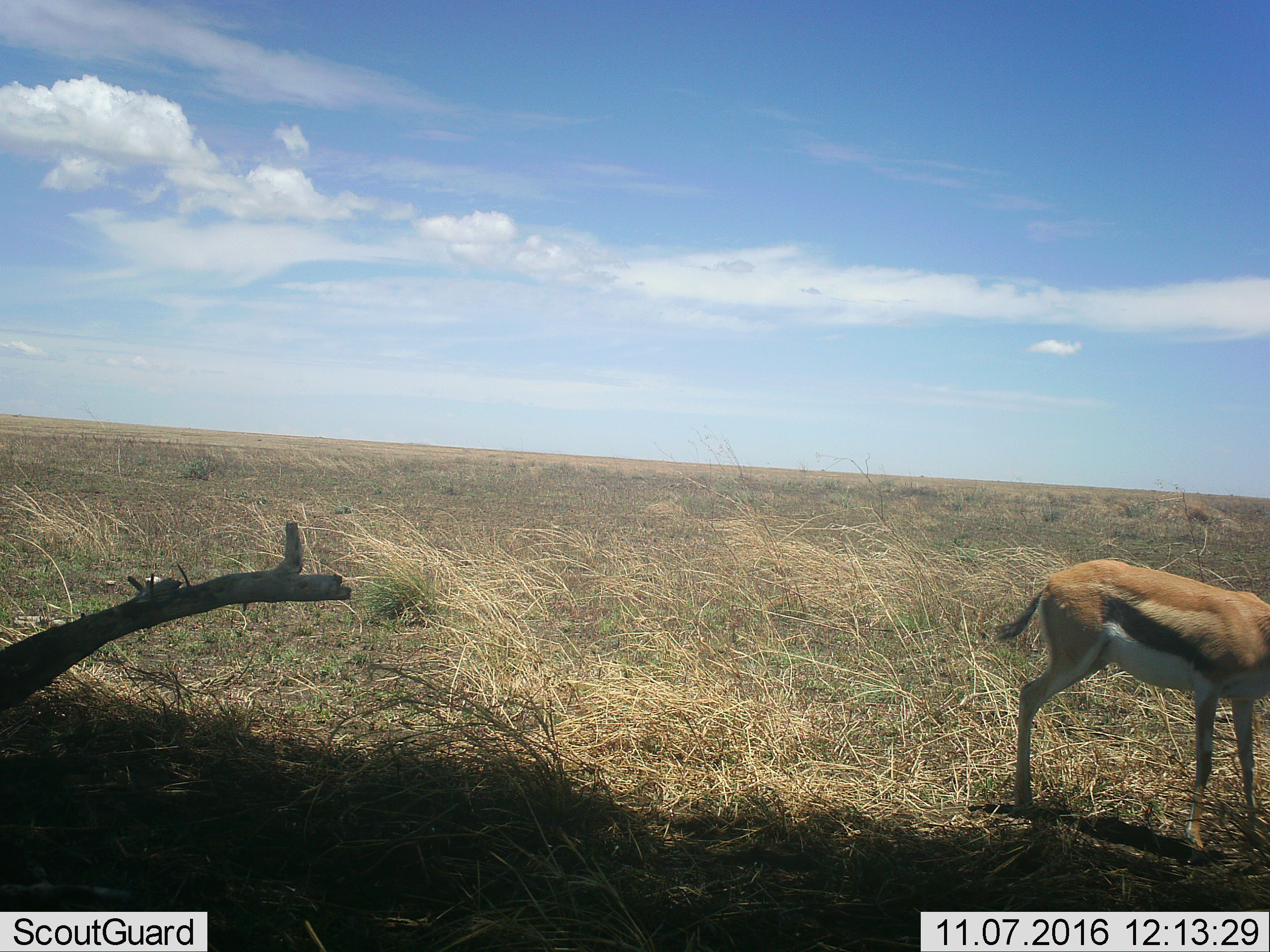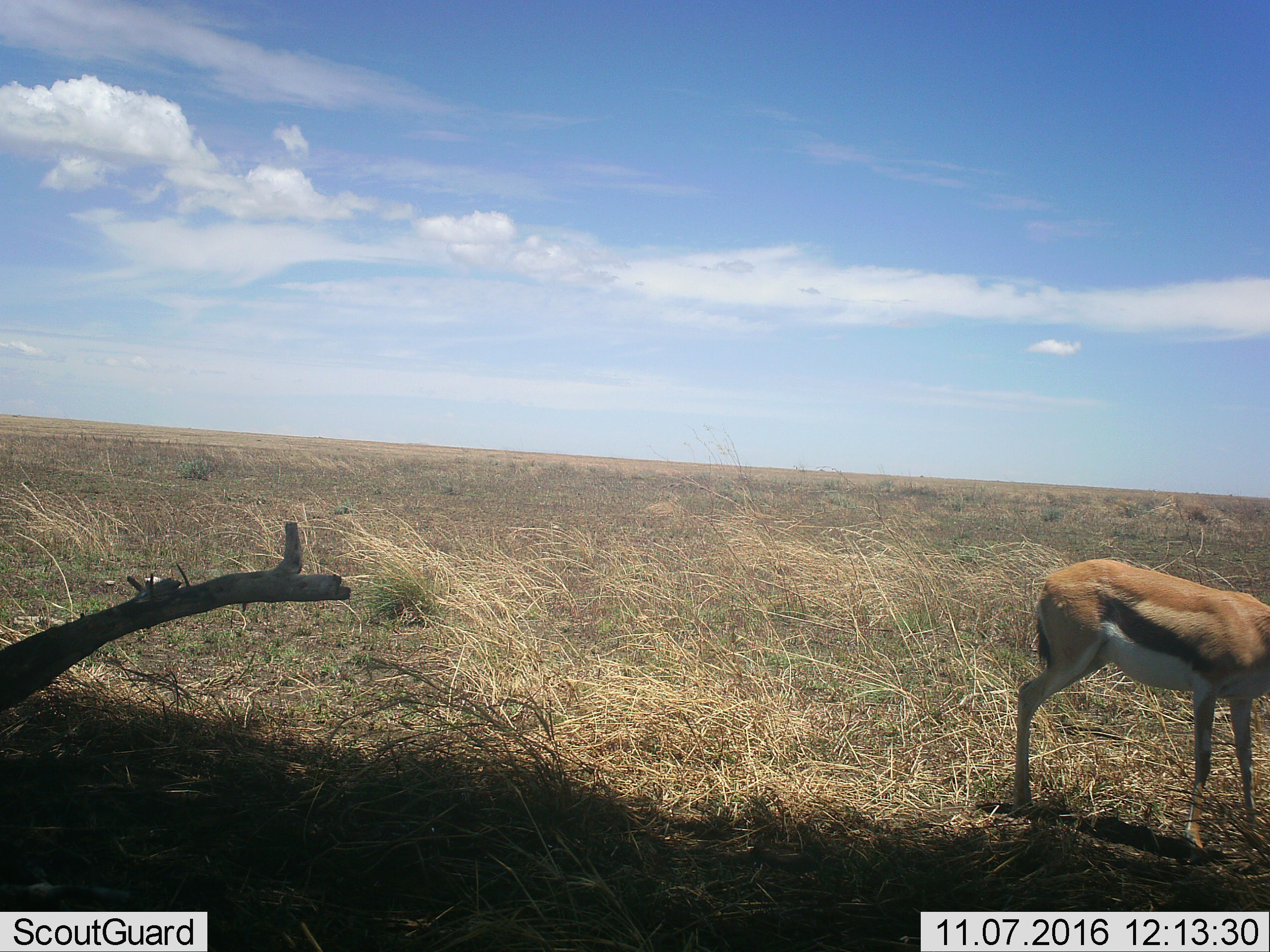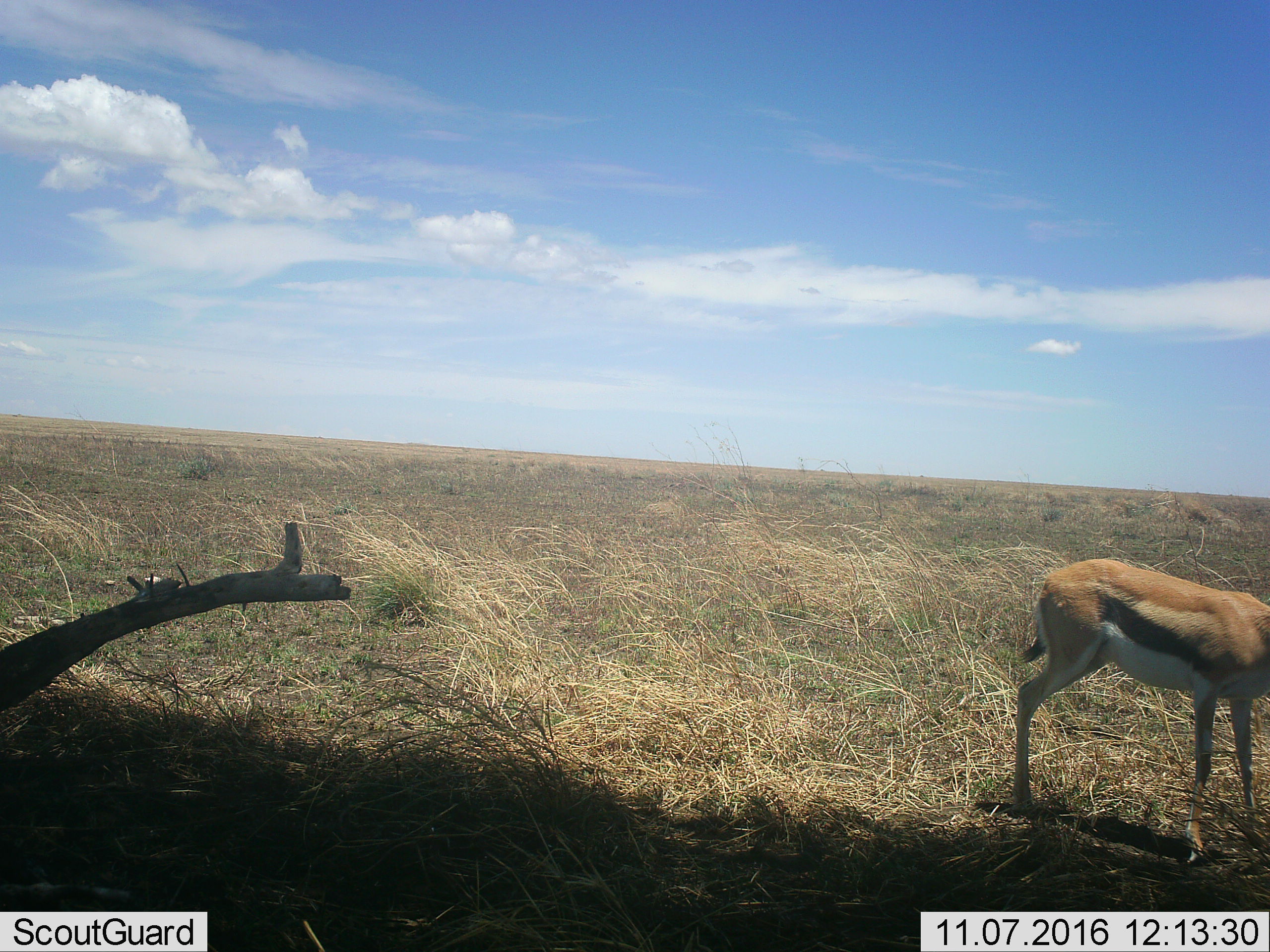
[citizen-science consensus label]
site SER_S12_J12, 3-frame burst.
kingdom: Animalia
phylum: Chordata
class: Mammalia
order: Artiodactyla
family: Bovidae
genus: Eudorcas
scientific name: Eudorcas thomsonii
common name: thomson's gazelle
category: gazellethomsons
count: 1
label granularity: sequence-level